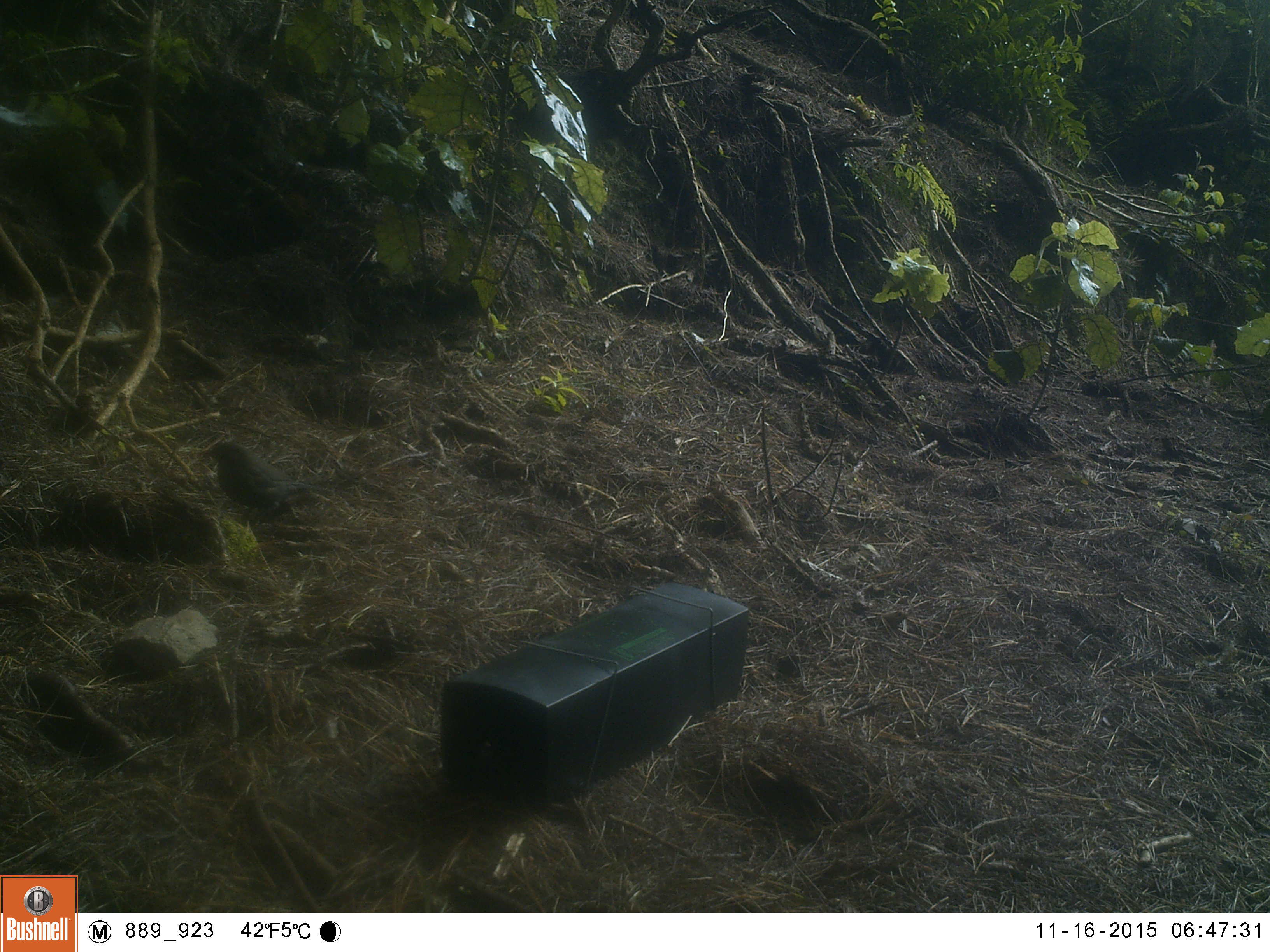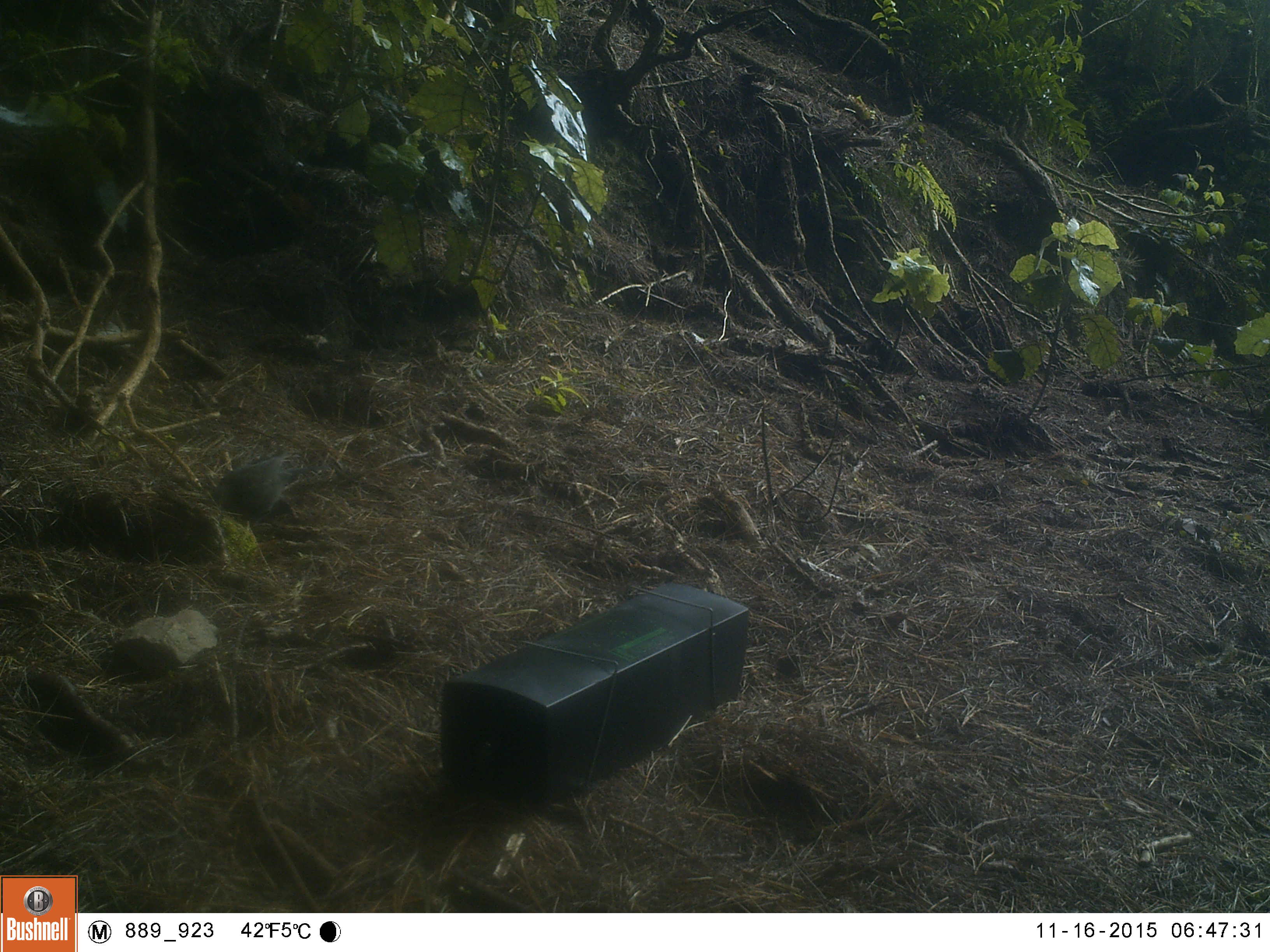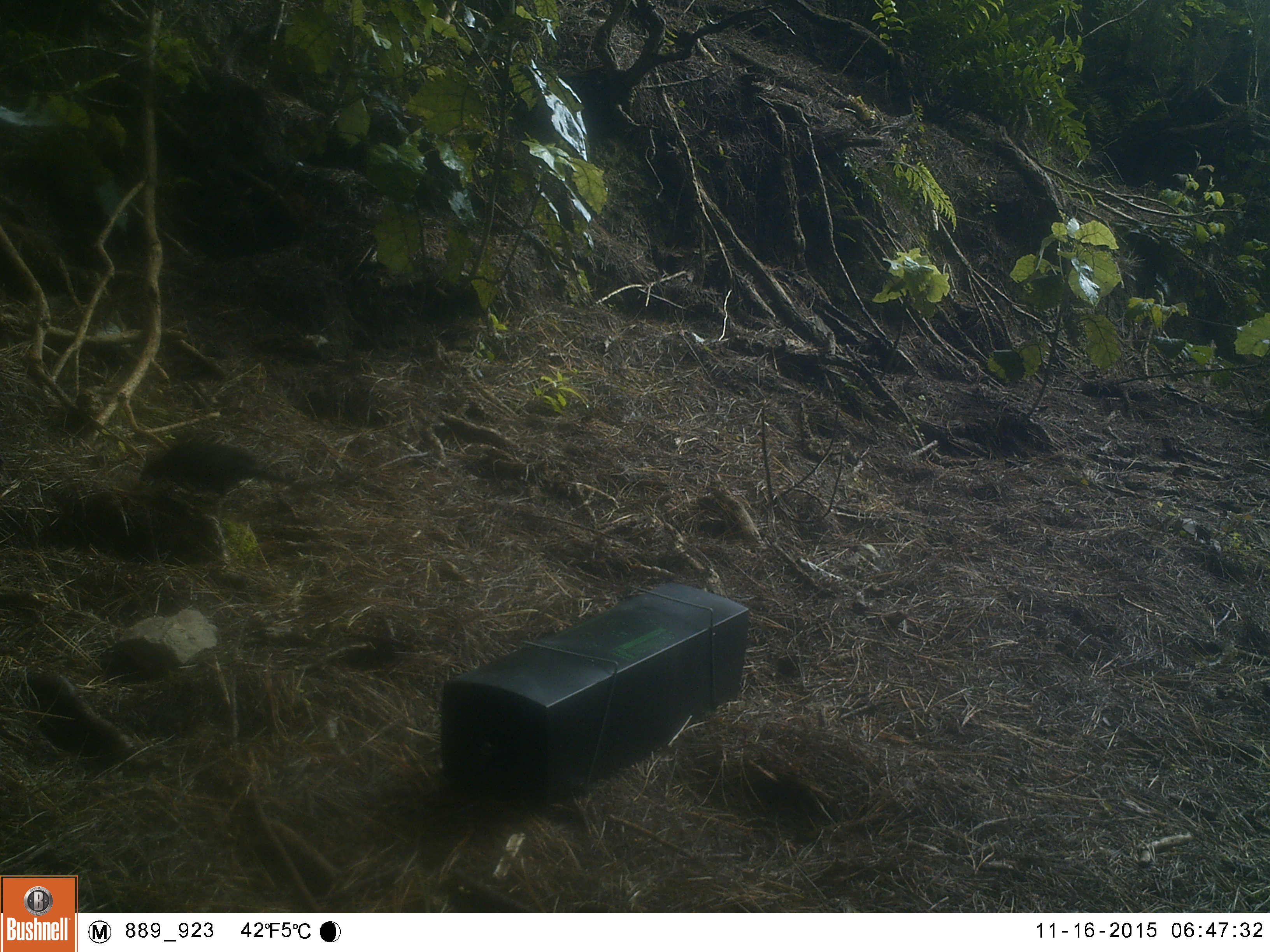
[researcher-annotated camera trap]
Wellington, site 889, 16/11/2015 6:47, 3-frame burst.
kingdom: Animalia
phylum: Chordata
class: Aves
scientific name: Aves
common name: bird